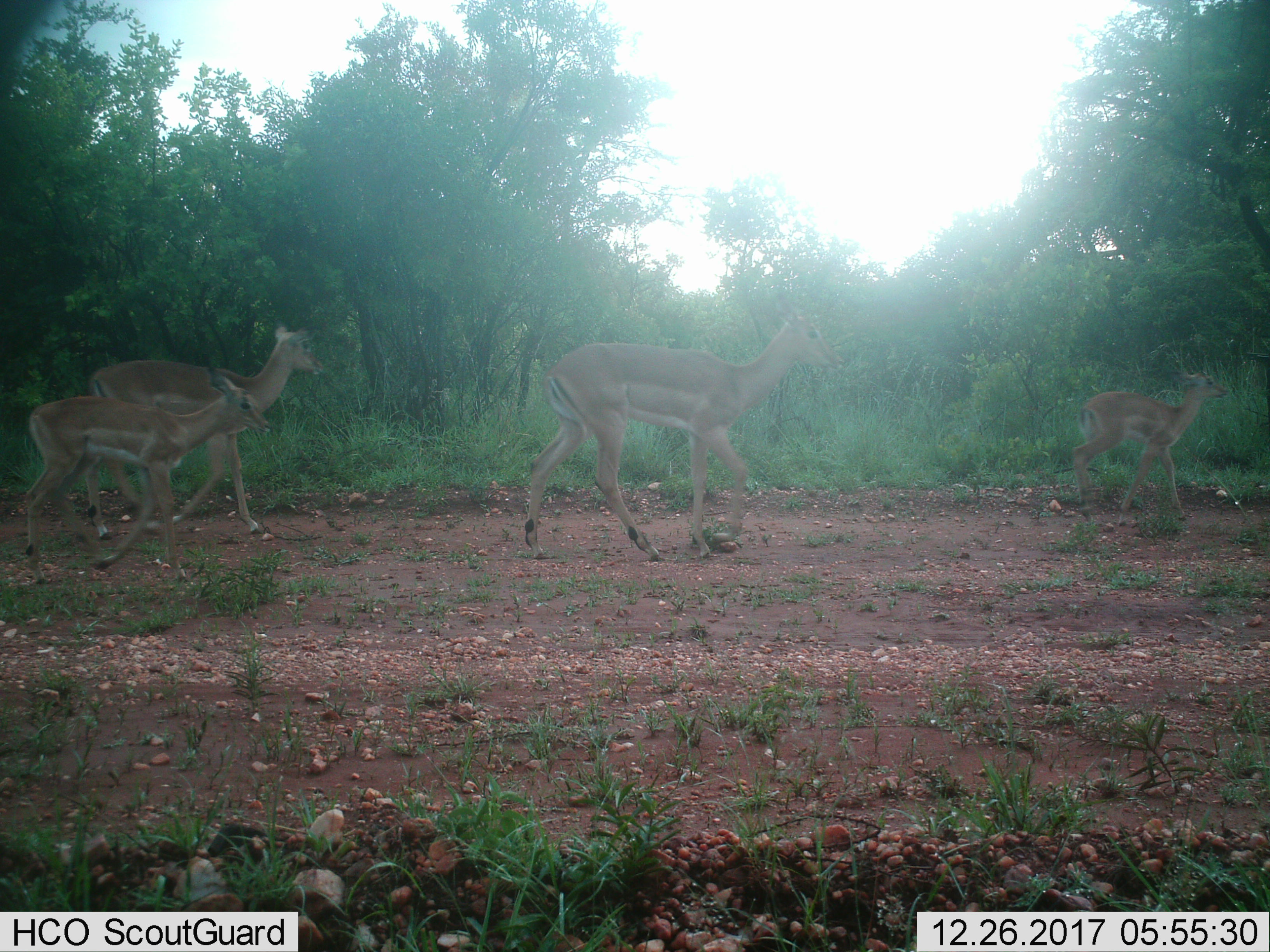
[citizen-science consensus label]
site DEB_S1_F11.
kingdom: Animalia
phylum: Chordata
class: Mammalia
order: Artiodactyla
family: Bovidae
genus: Aepyceros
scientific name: Aepyceros melampus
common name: impala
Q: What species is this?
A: Impala (Aepyceros melampus).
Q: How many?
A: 4.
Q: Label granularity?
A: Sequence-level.